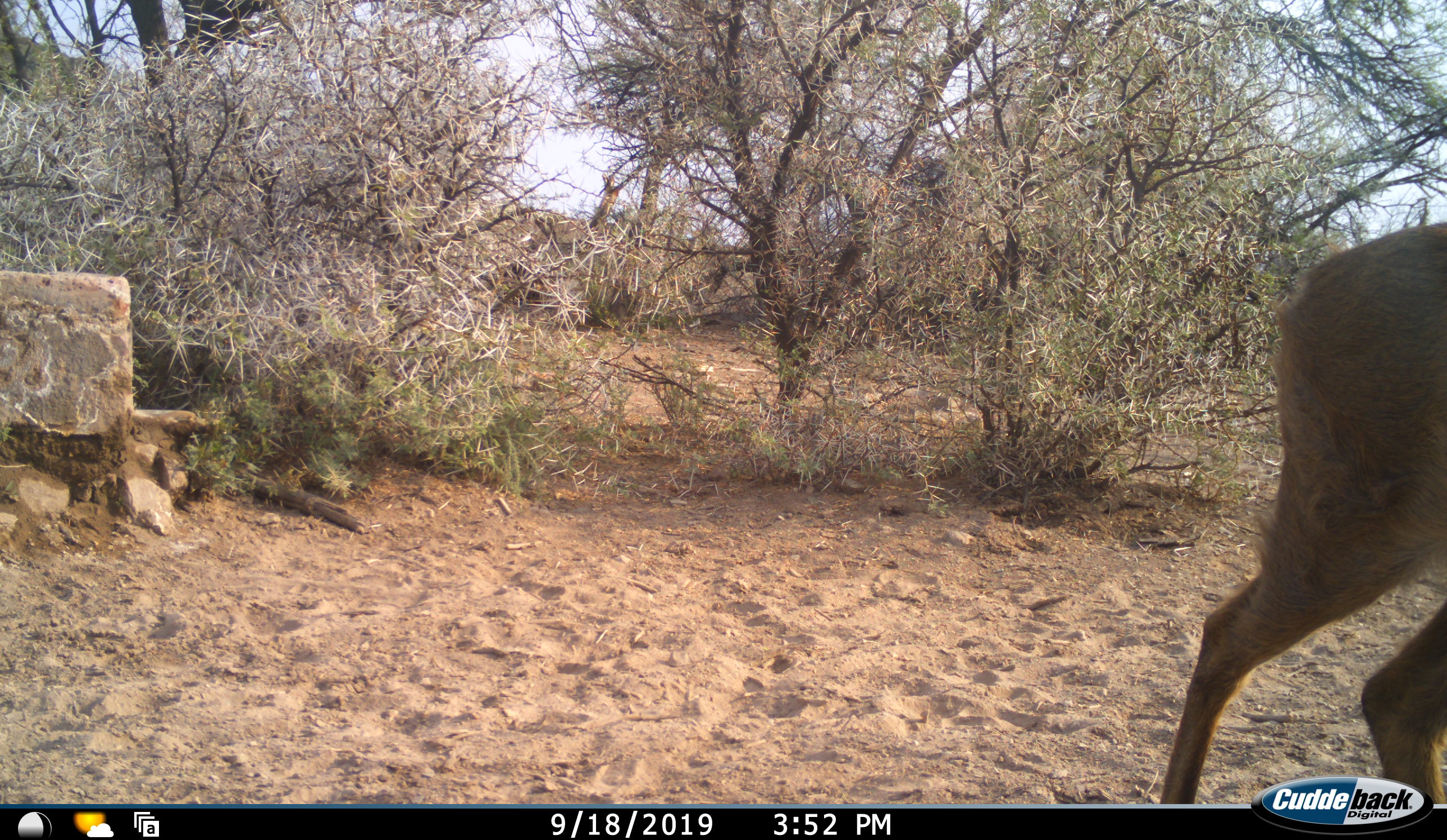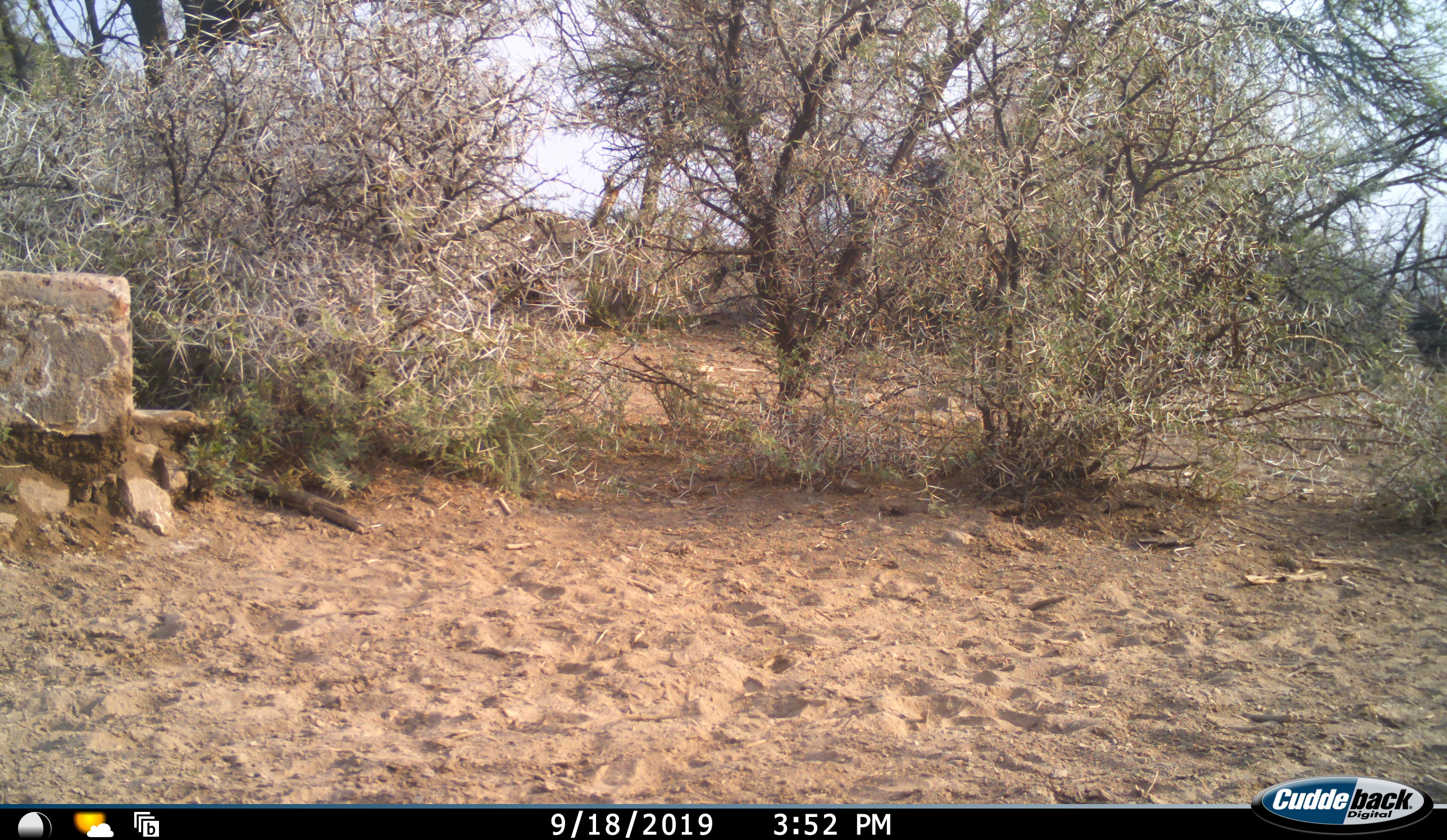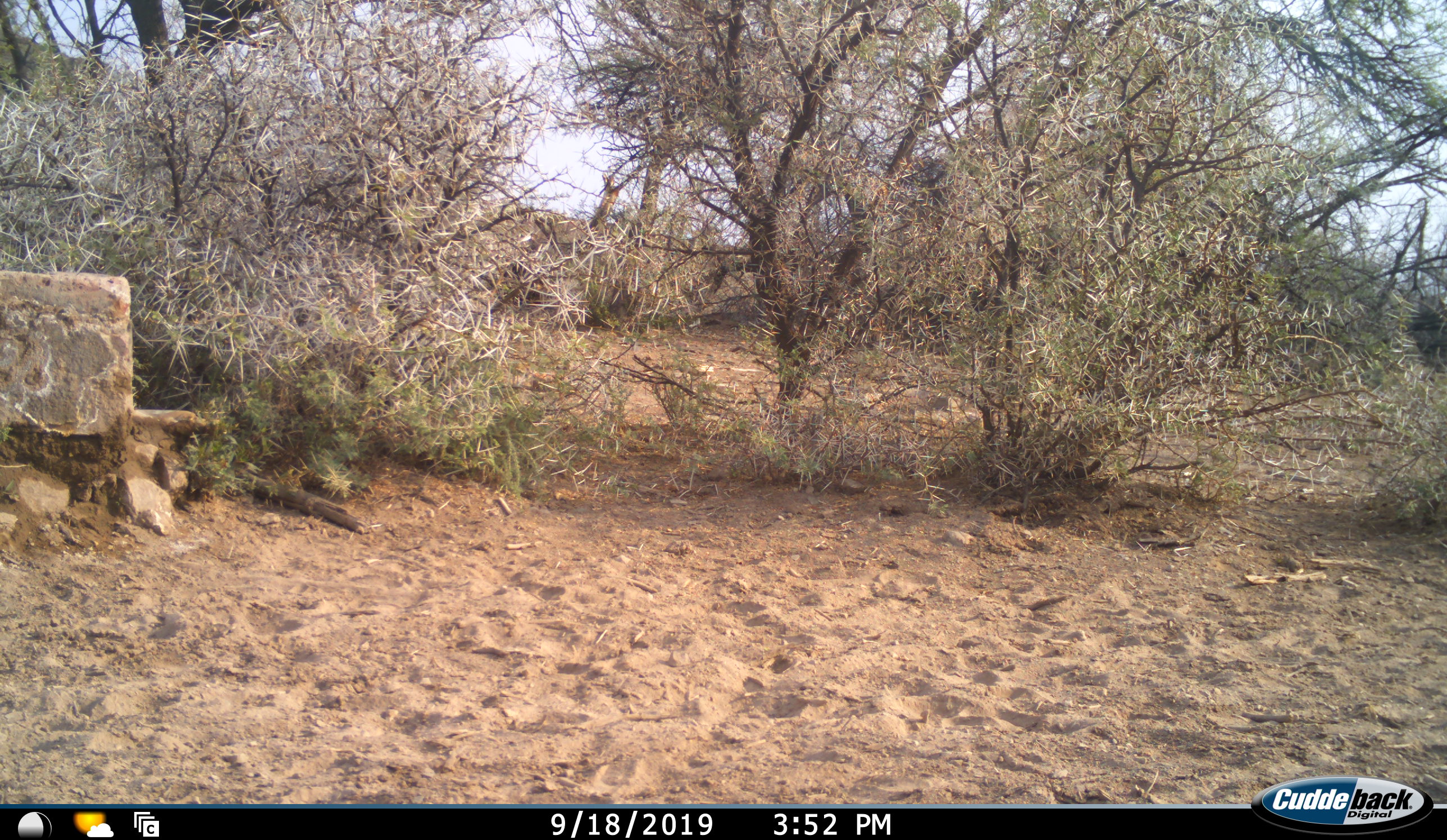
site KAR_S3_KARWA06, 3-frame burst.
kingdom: Animalia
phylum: Chordata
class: Mammalia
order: Artiodactyla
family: Bovidae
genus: Sylvicapra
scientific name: Sylvicapra grimmia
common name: common duiker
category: duikercommongrey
Duikercommongrey (common duiker) (Sylvicapra grimmia), count 1. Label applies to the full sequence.